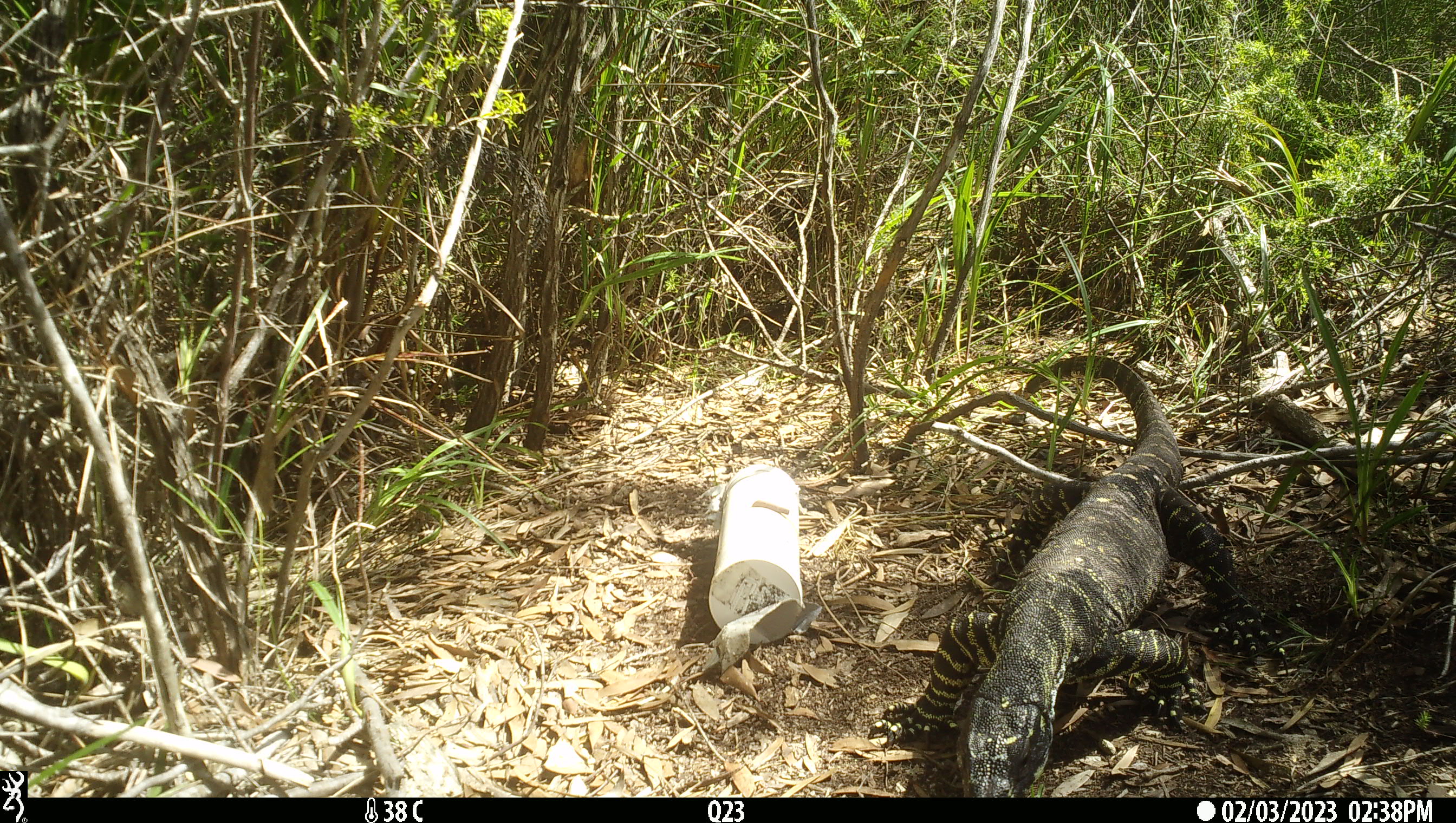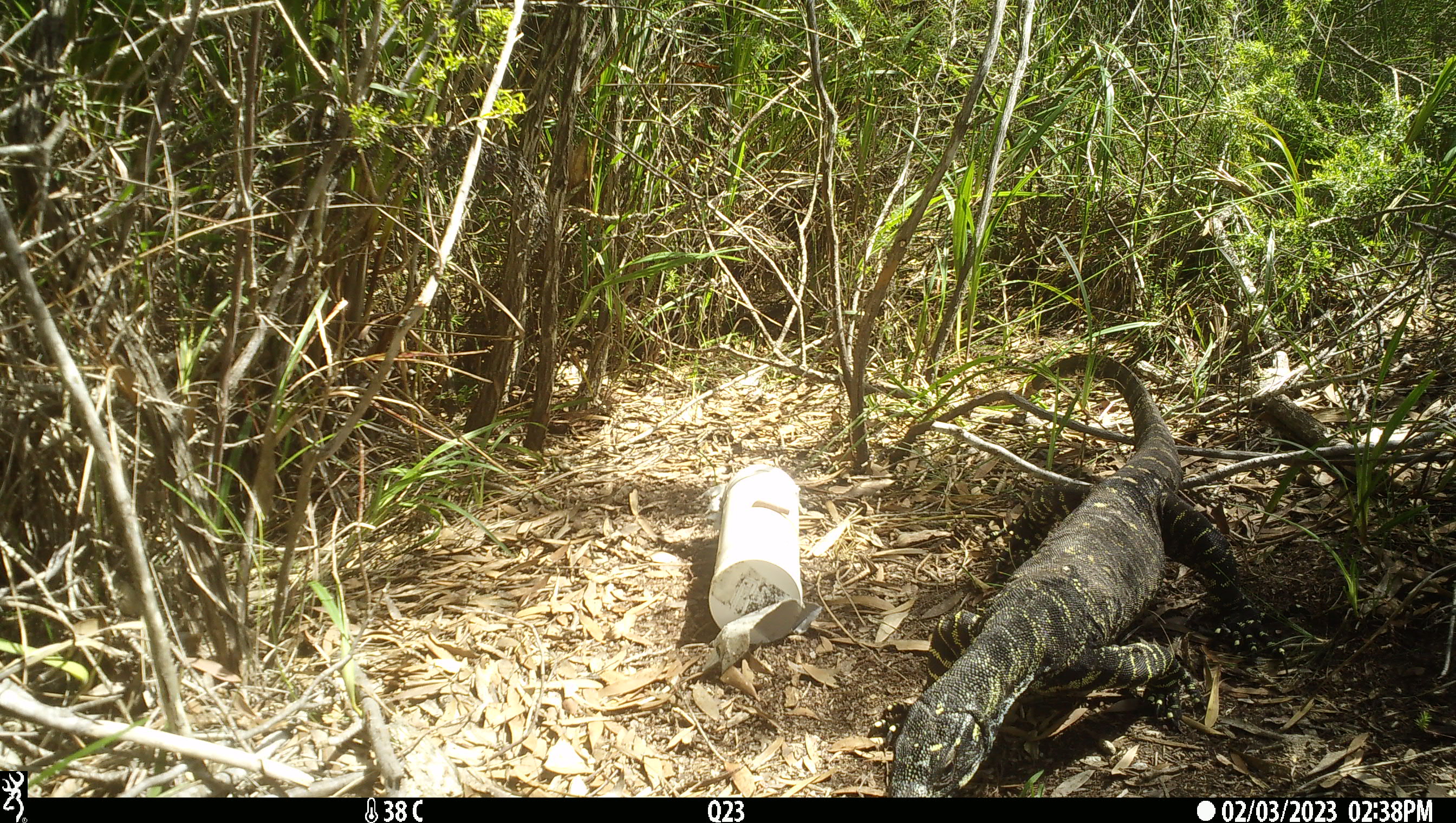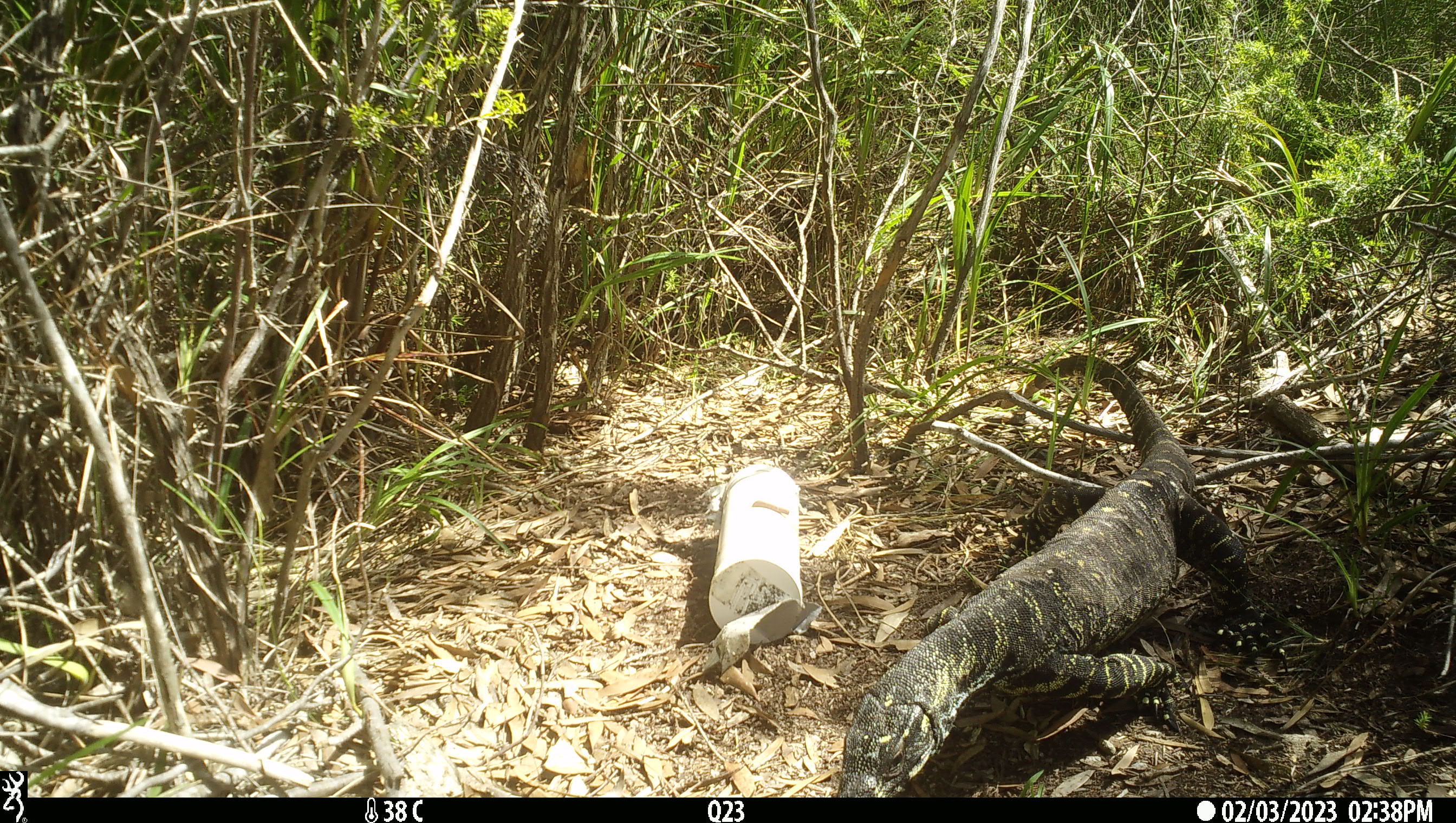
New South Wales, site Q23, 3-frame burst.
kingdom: Animalia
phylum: Chordata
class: Reptilia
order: Squamata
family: Varanidae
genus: Varanus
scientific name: Varanus varius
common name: lace monitor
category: goanna